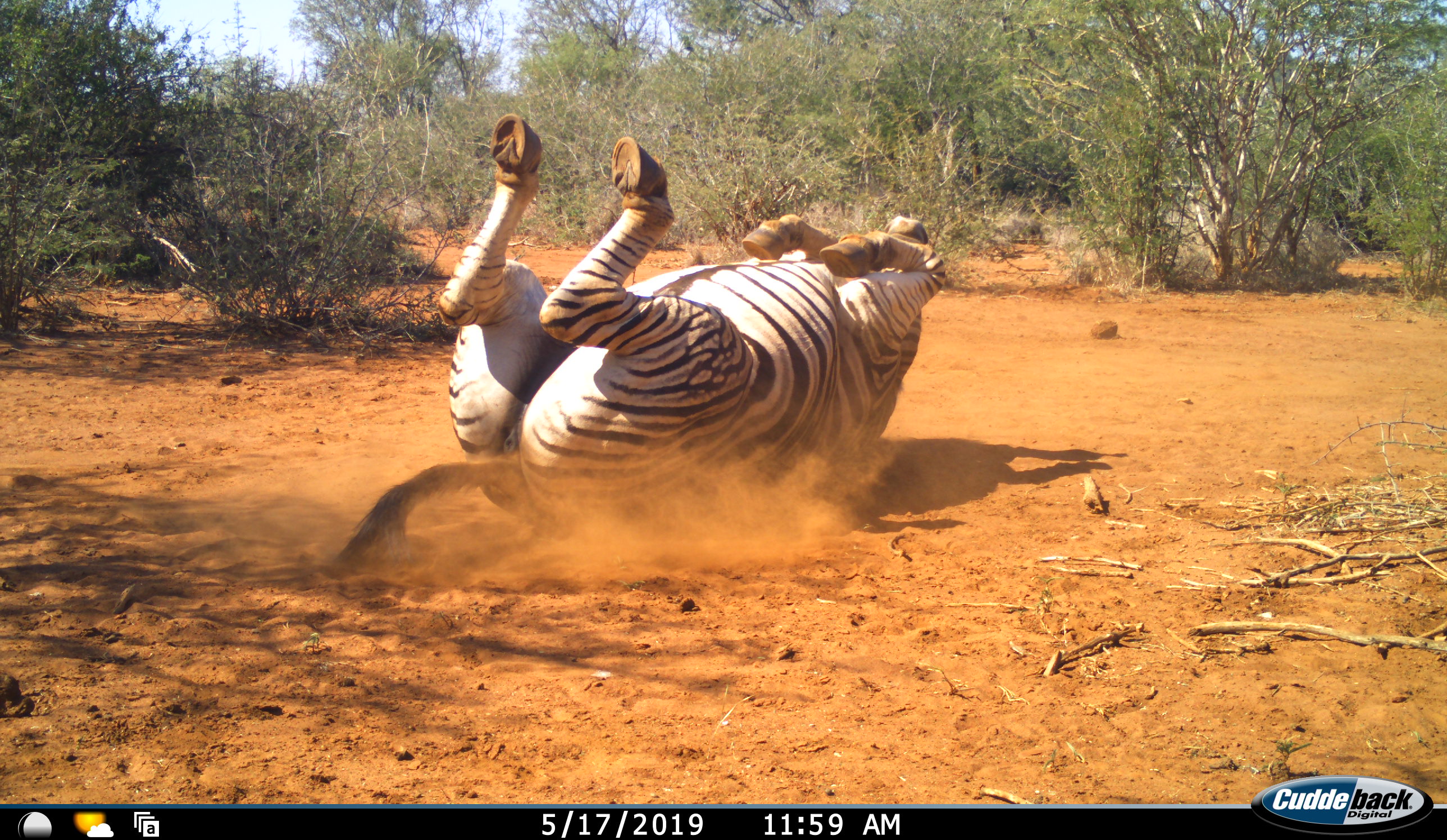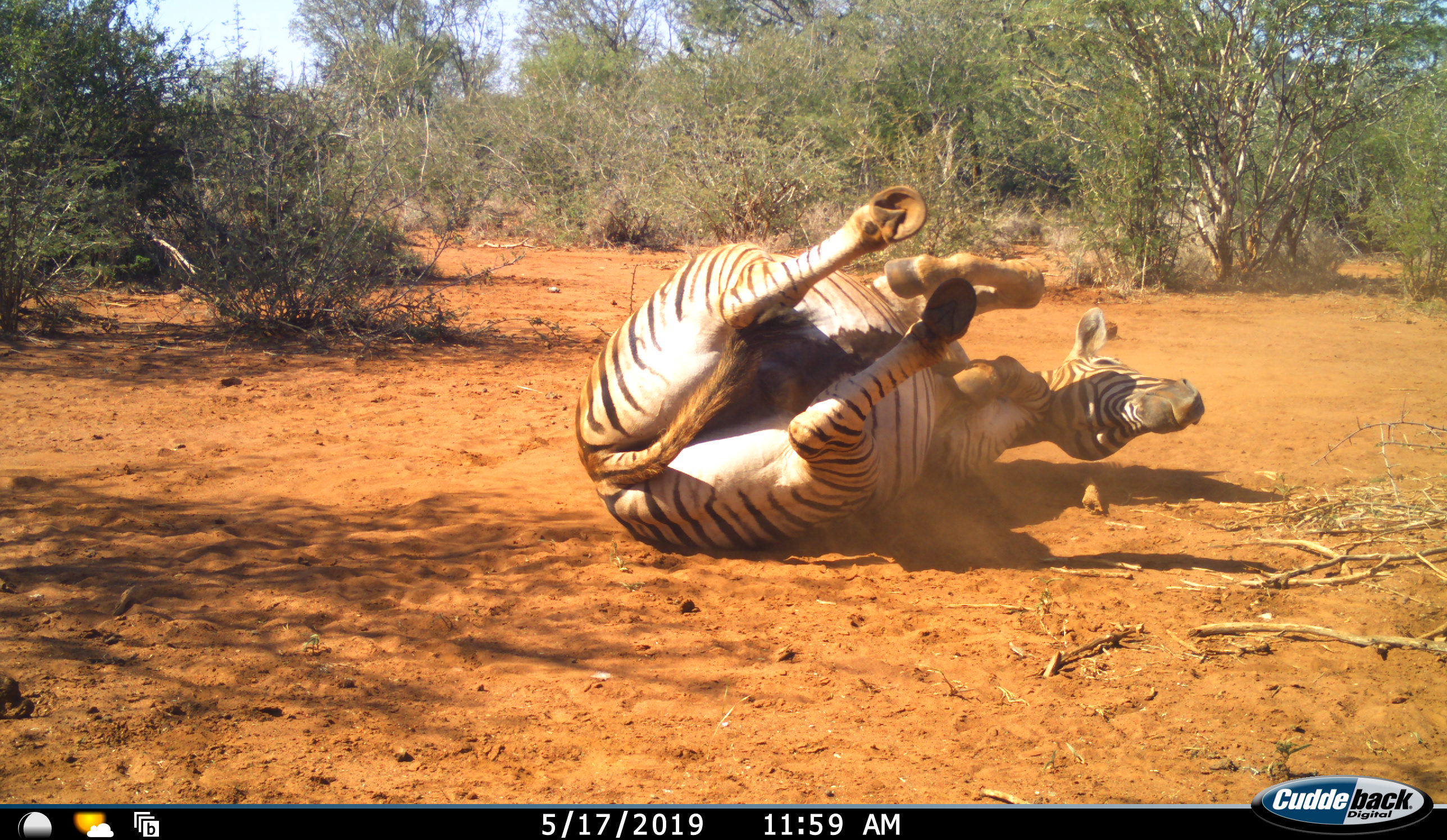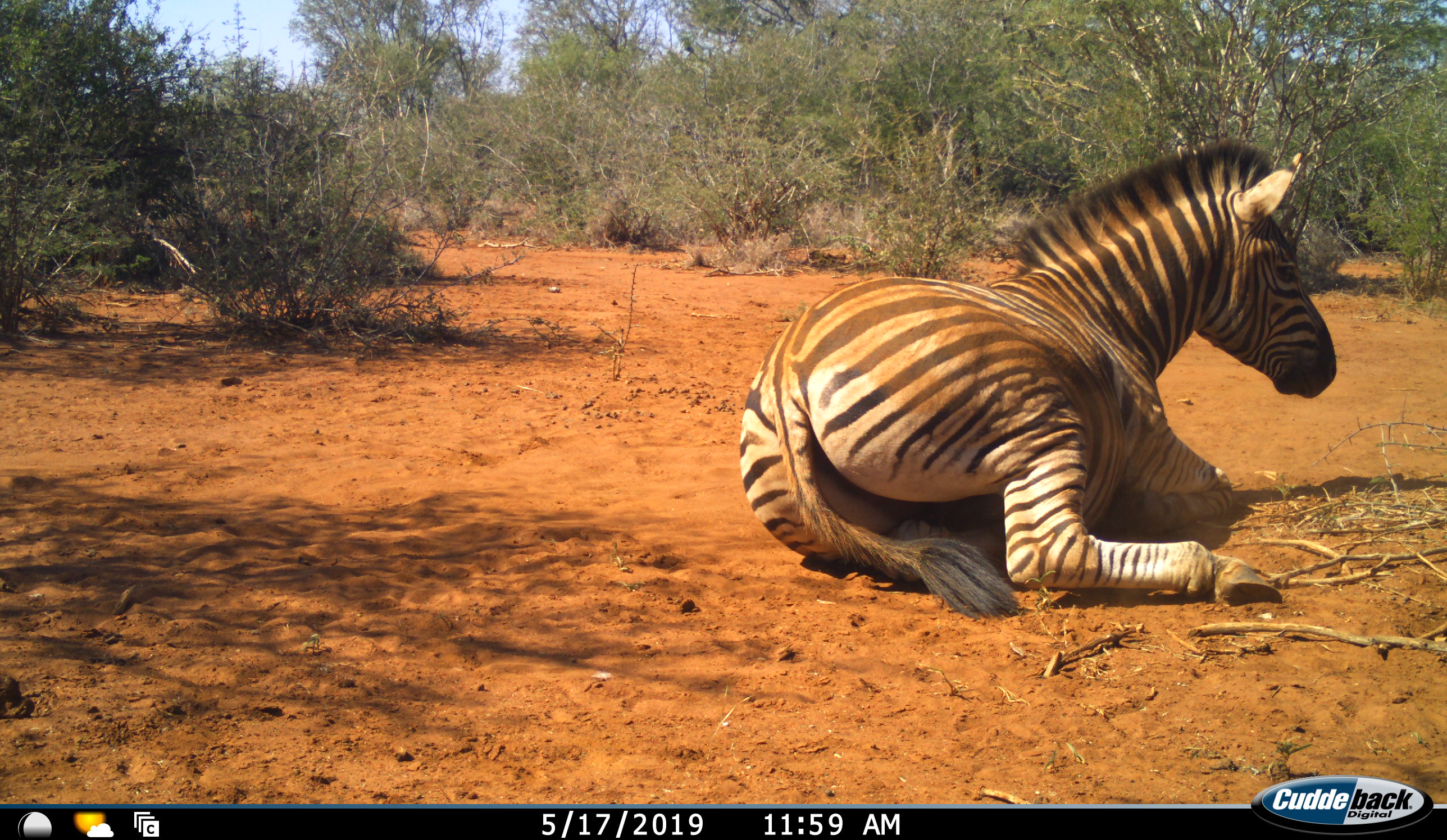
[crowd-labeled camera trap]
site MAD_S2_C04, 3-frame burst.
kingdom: Animalia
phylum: Chordata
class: Mammalia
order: Perissodactyla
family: Equidae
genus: Equus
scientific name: Equus quagga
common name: plains zebra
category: zebraplains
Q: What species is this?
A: Zebraplains (plains zebra) (Equus quagga).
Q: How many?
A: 1.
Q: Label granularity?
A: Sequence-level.